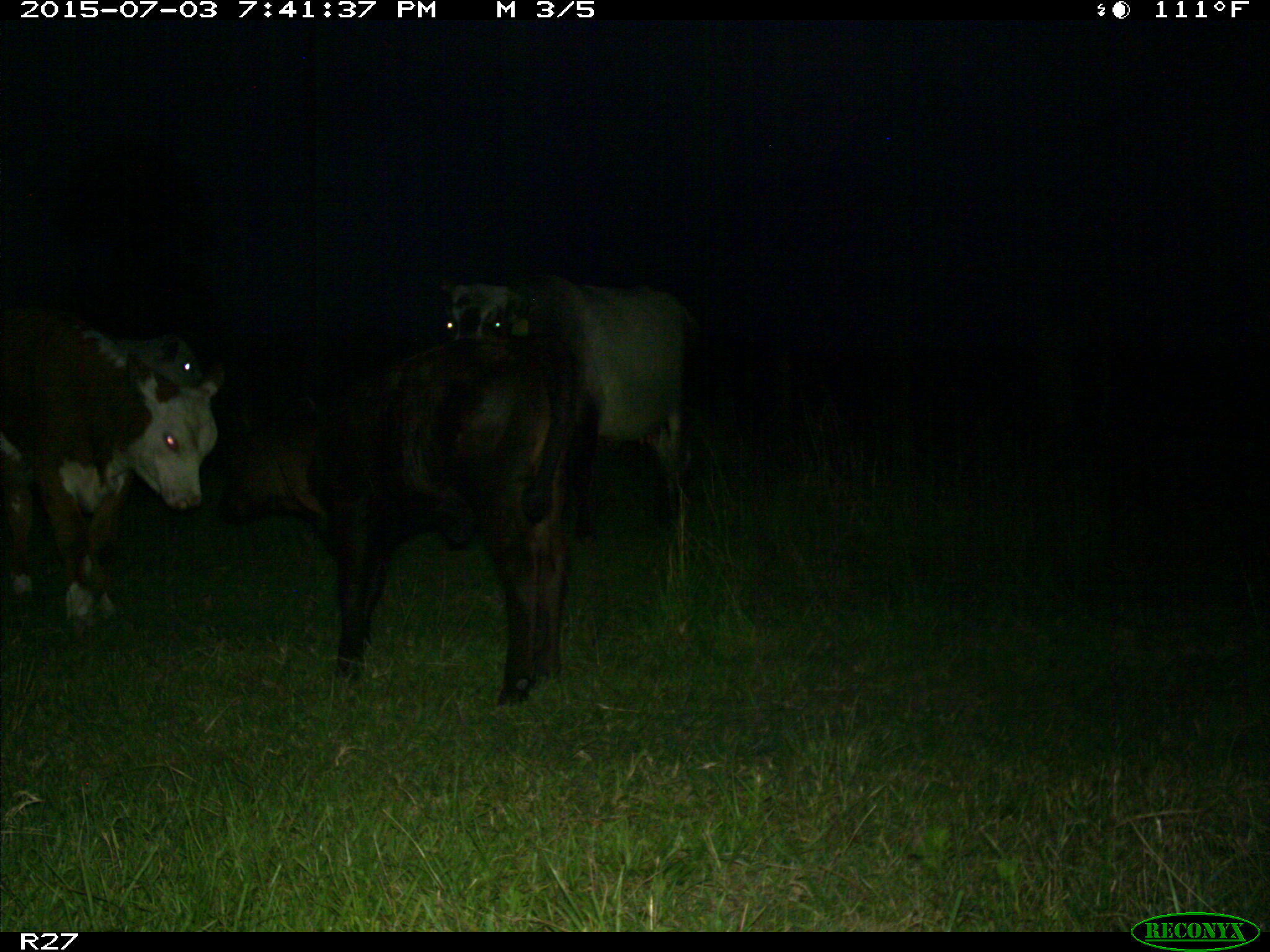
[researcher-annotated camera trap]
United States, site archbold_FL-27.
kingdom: Animalia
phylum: Chordata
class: Mammalia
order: Artiodactyla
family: Bovidae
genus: Bos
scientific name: Bos taurus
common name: domestic cow